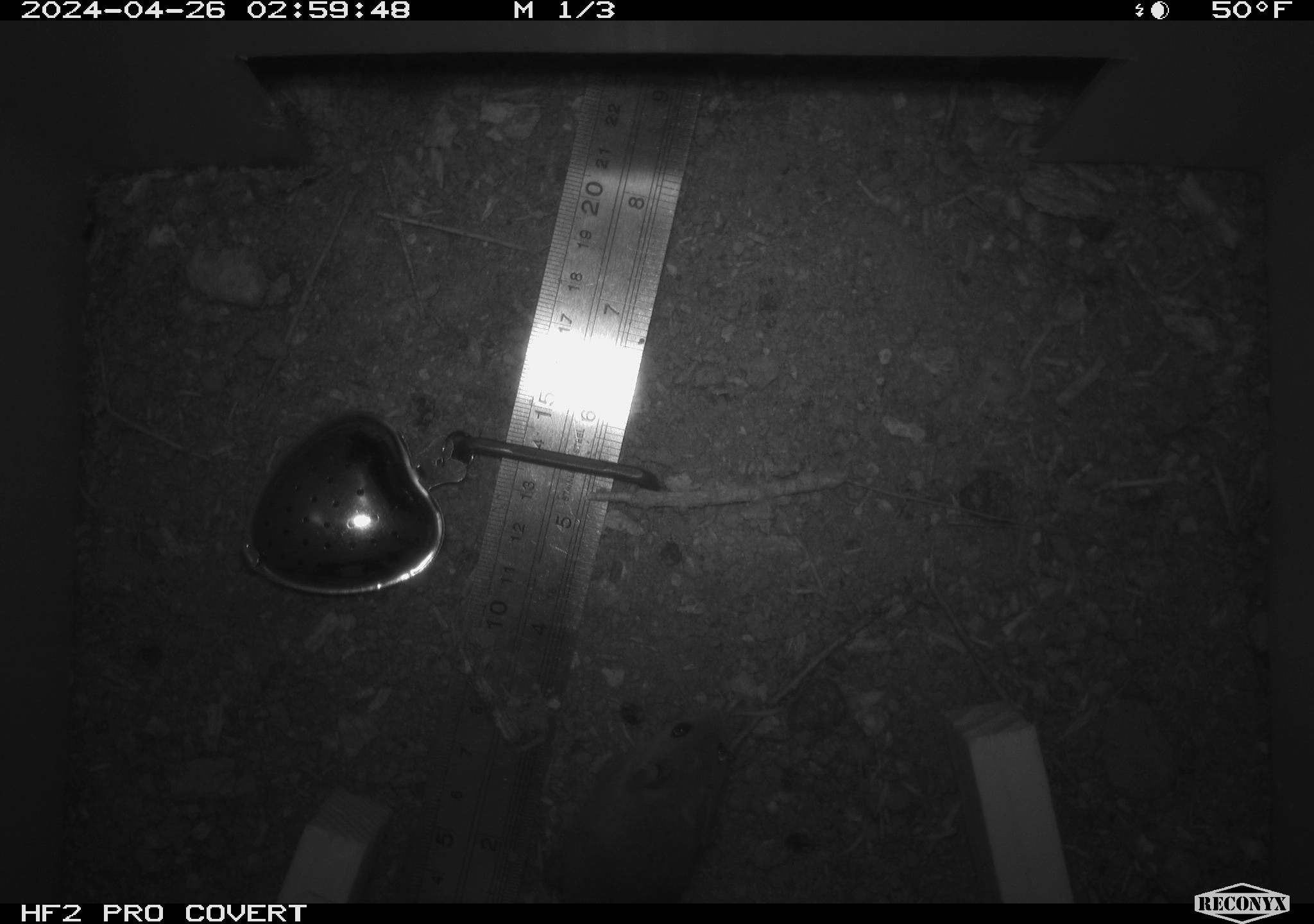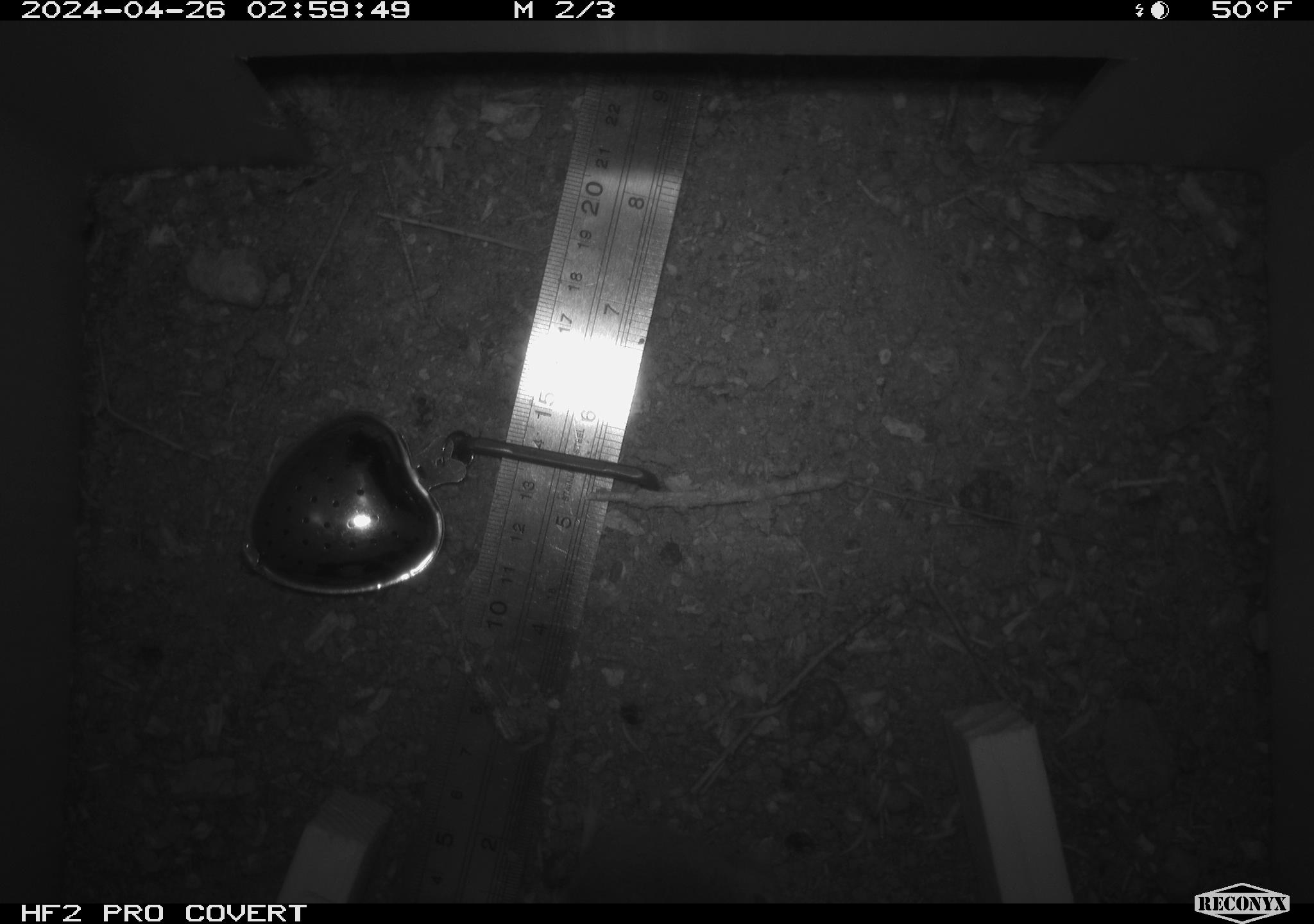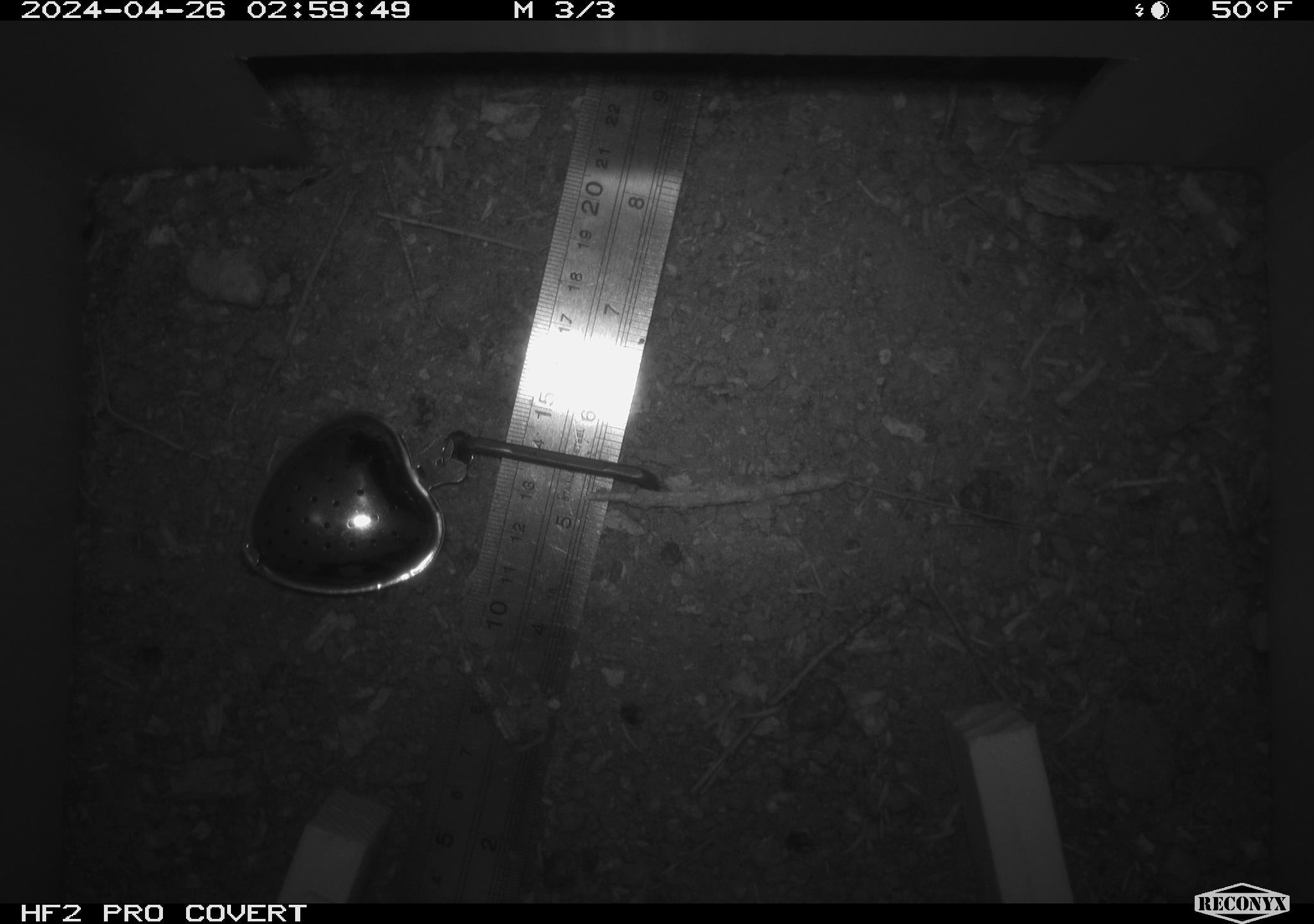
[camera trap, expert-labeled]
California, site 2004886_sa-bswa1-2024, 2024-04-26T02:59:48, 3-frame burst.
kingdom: Animalia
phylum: Chordata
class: Mammalia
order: Rodentia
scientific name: Rodentia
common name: mouse species